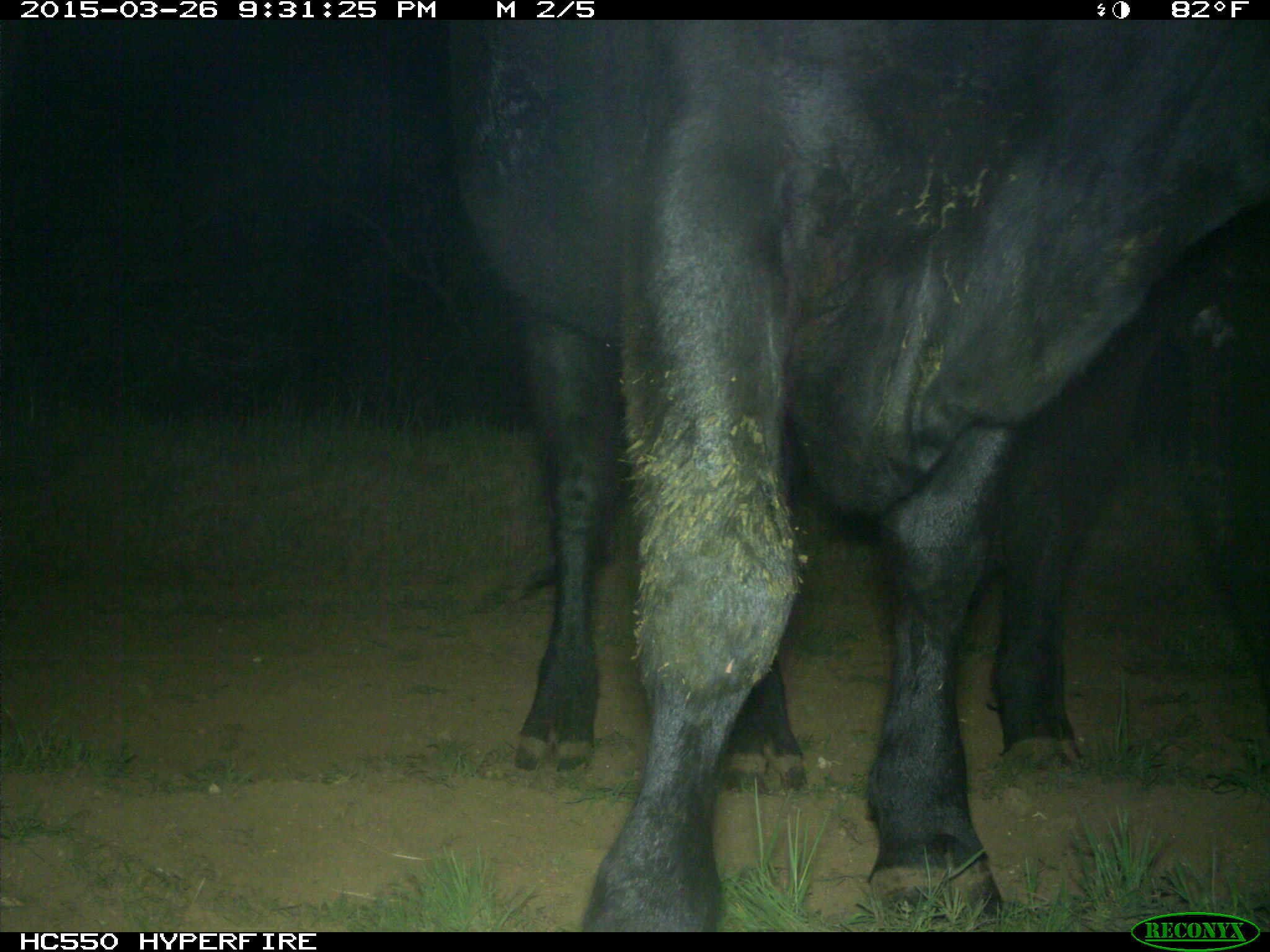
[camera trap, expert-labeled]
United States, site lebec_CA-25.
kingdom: Animalia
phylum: Chordata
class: Mammalia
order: Artiodactyla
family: Bovidae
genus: Bos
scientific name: Bos taurus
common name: domestic cow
Bos taurus (domestic cow).